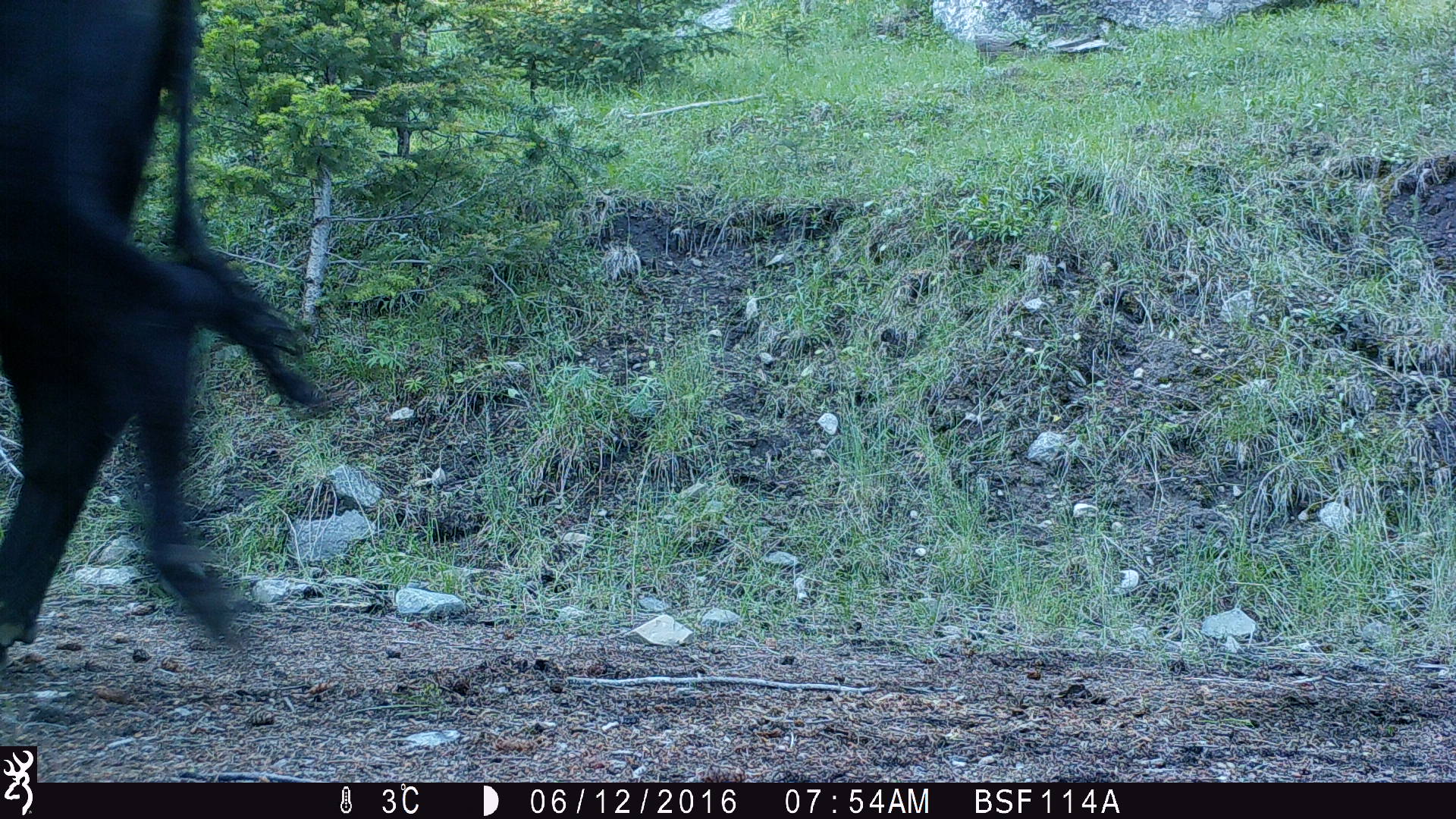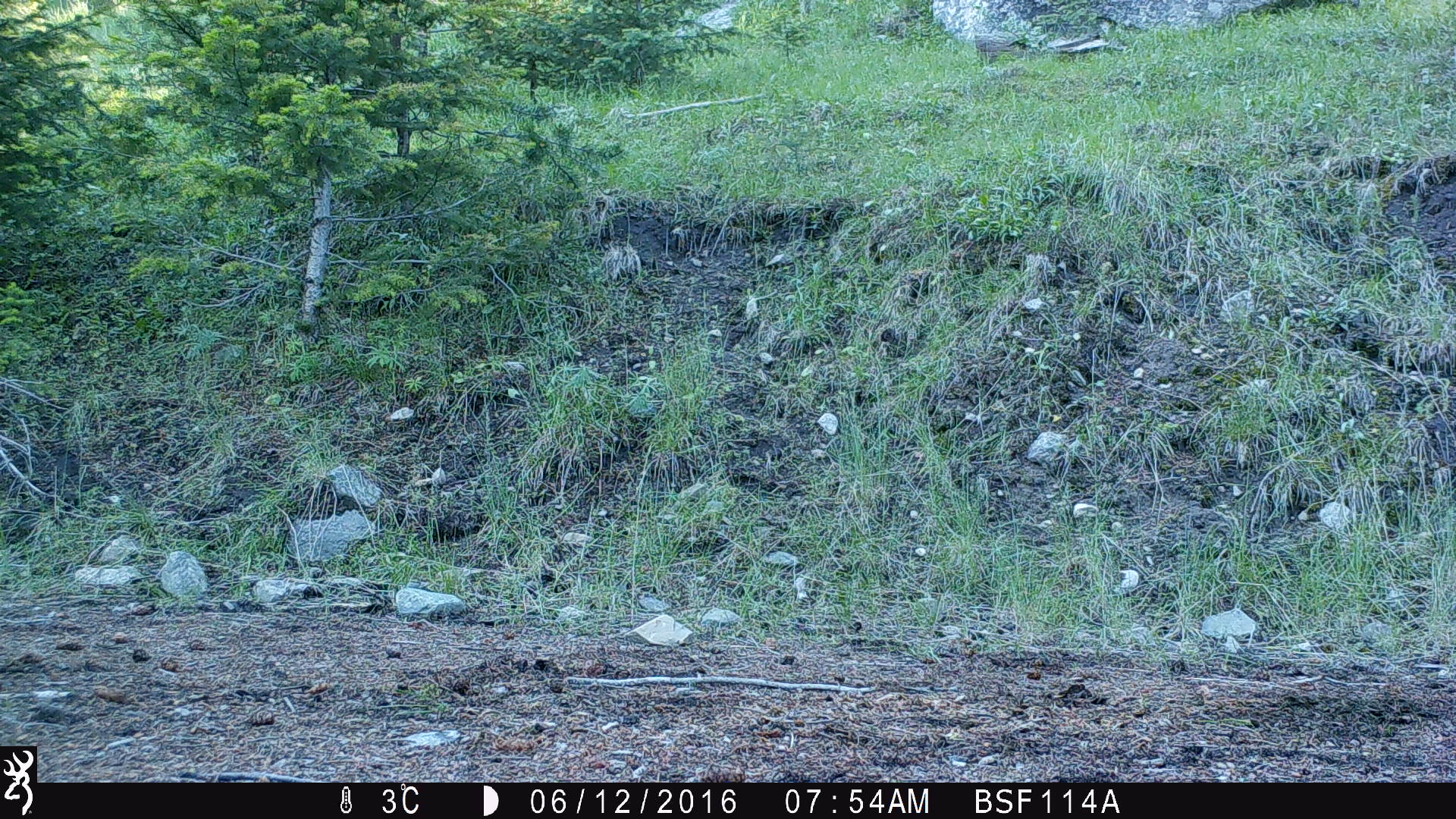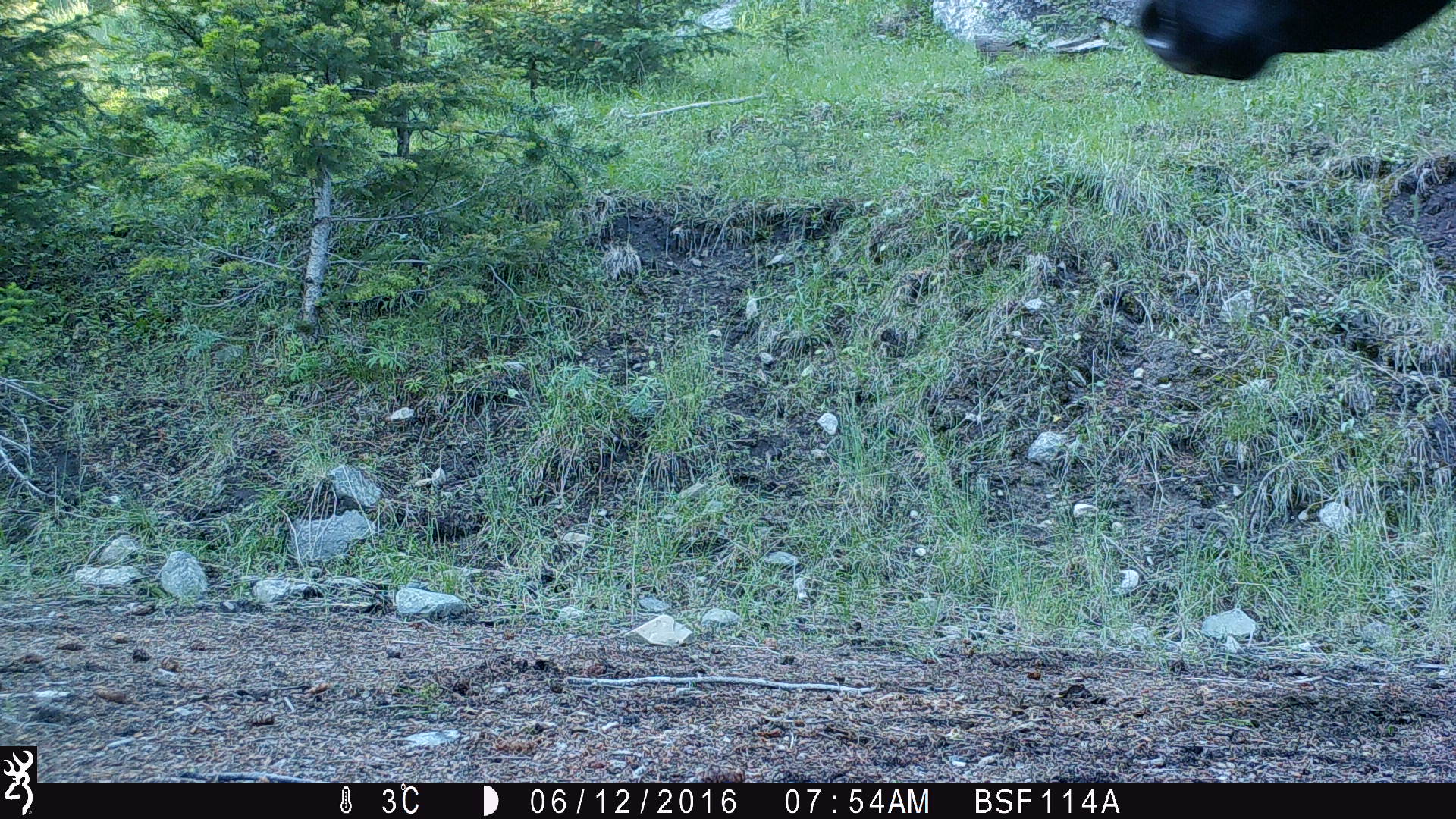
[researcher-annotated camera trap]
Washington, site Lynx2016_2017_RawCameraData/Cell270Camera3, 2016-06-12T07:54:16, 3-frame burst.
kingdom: Animalia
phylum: Chordata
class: Mammalia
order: Artiodactyla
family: Bovidae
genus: Bos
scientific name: Bos taurus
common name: domestic cattle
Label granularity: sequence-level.